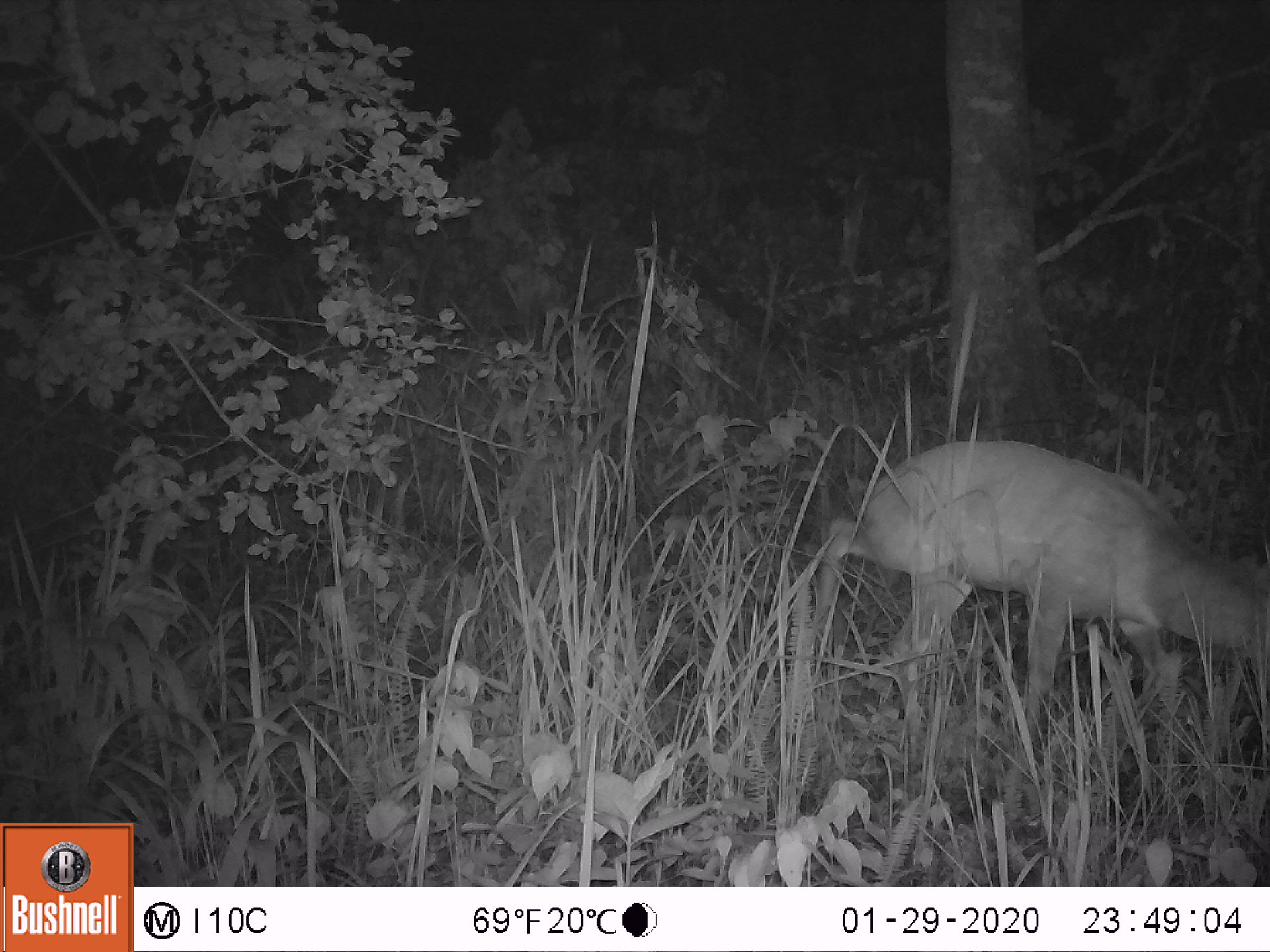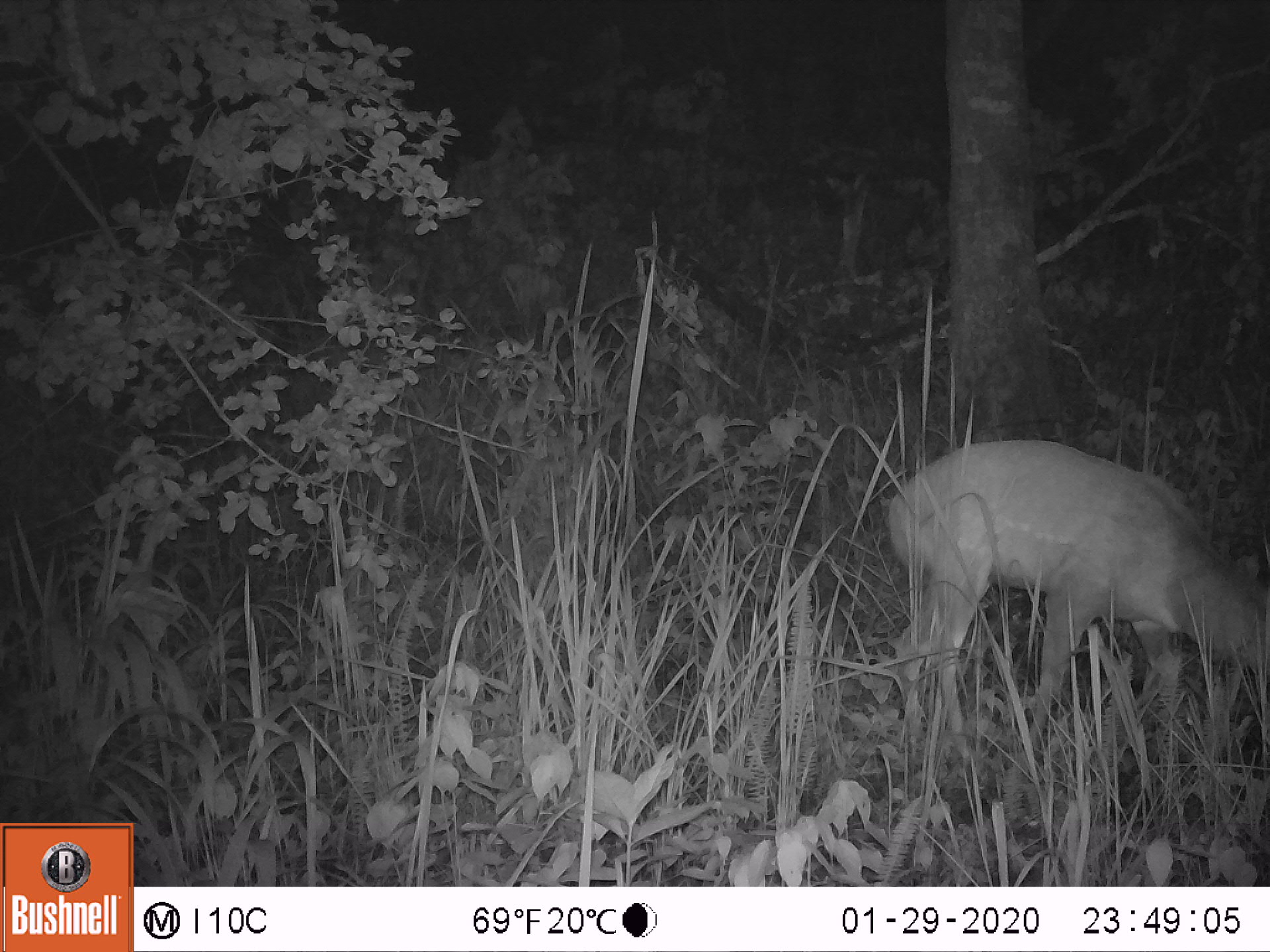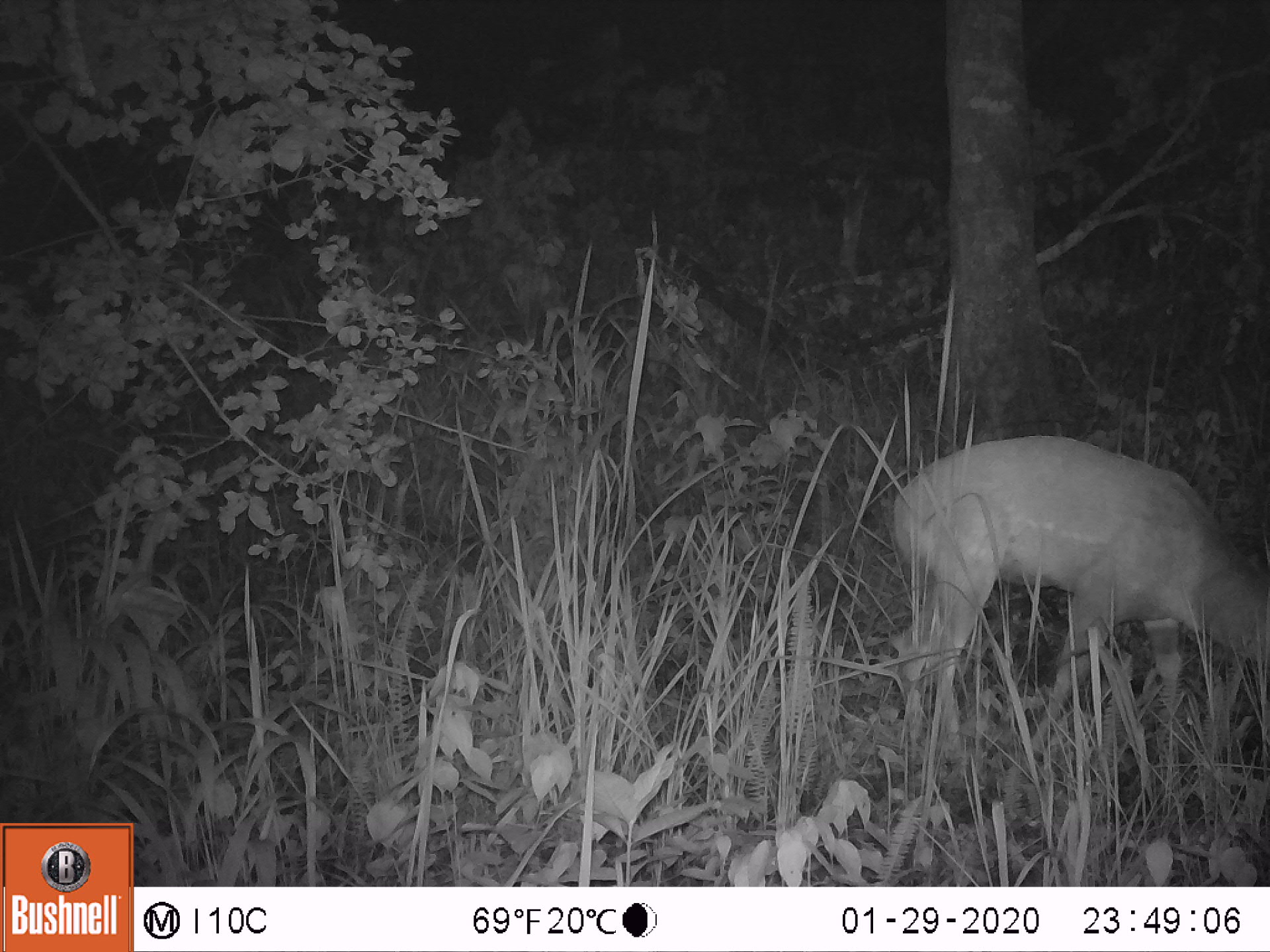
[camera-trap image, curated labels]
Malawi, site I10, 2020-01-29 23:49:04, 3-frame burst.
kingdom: Animalia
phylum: Chordata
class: Mammalia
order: Artiodactyla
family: Bovidae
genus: Tragelaphus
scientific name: Tragelaphus sylvaticus sylvaticus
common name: cape bushbuck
Cape bushbuck (Tragelaphus sylvaticus sylvaticus), count 1.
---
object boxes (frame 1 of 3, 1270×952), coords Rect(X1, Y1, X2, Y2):
cape bushbuck: Rect(810, 437, 1266, 804)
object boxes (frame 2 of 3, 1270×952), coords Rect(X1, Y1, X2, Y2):
cape bushbuck: Rect(882, 435, 1268, 793)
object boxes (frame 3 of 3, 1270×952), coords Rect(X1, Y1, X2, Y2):
cape bushbuck: Rect(885, 429, 1268, 800)